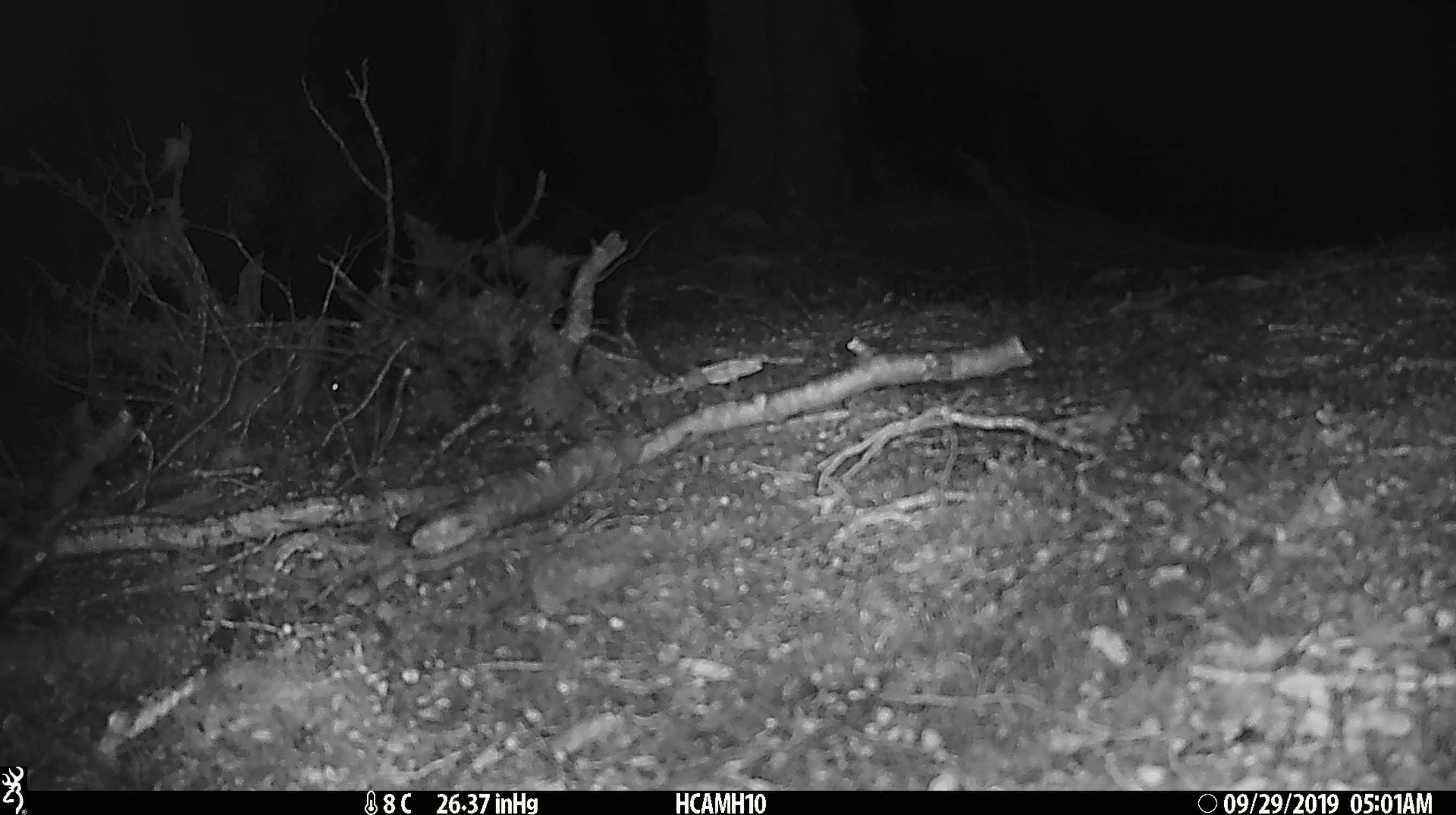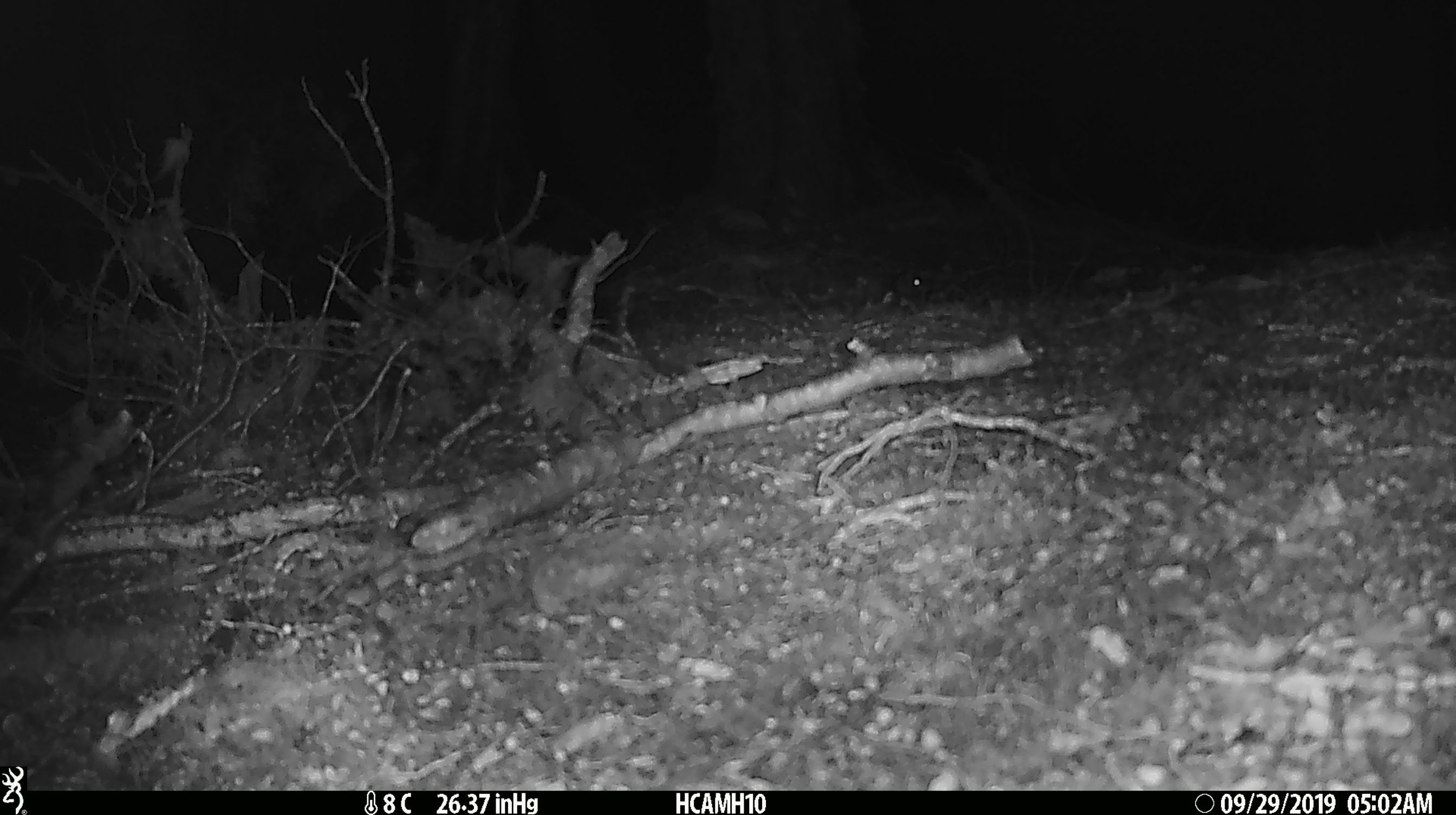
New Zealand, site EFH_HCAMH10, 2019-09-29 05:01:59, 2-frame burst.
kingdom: Animalia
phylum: Chordata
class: Mammalia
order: Rodentia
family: Muridae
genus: Mus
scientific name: Mus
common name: mouse